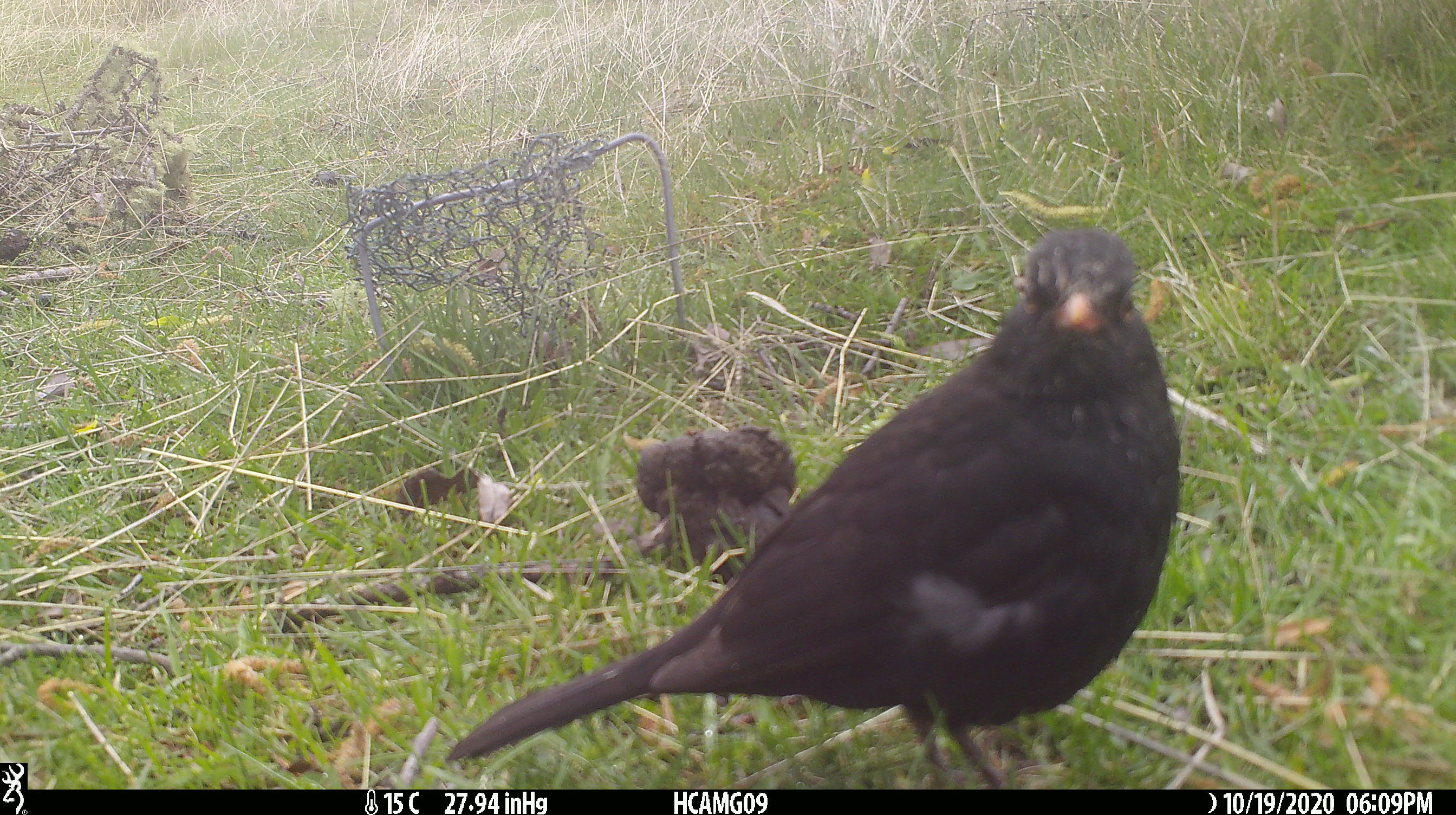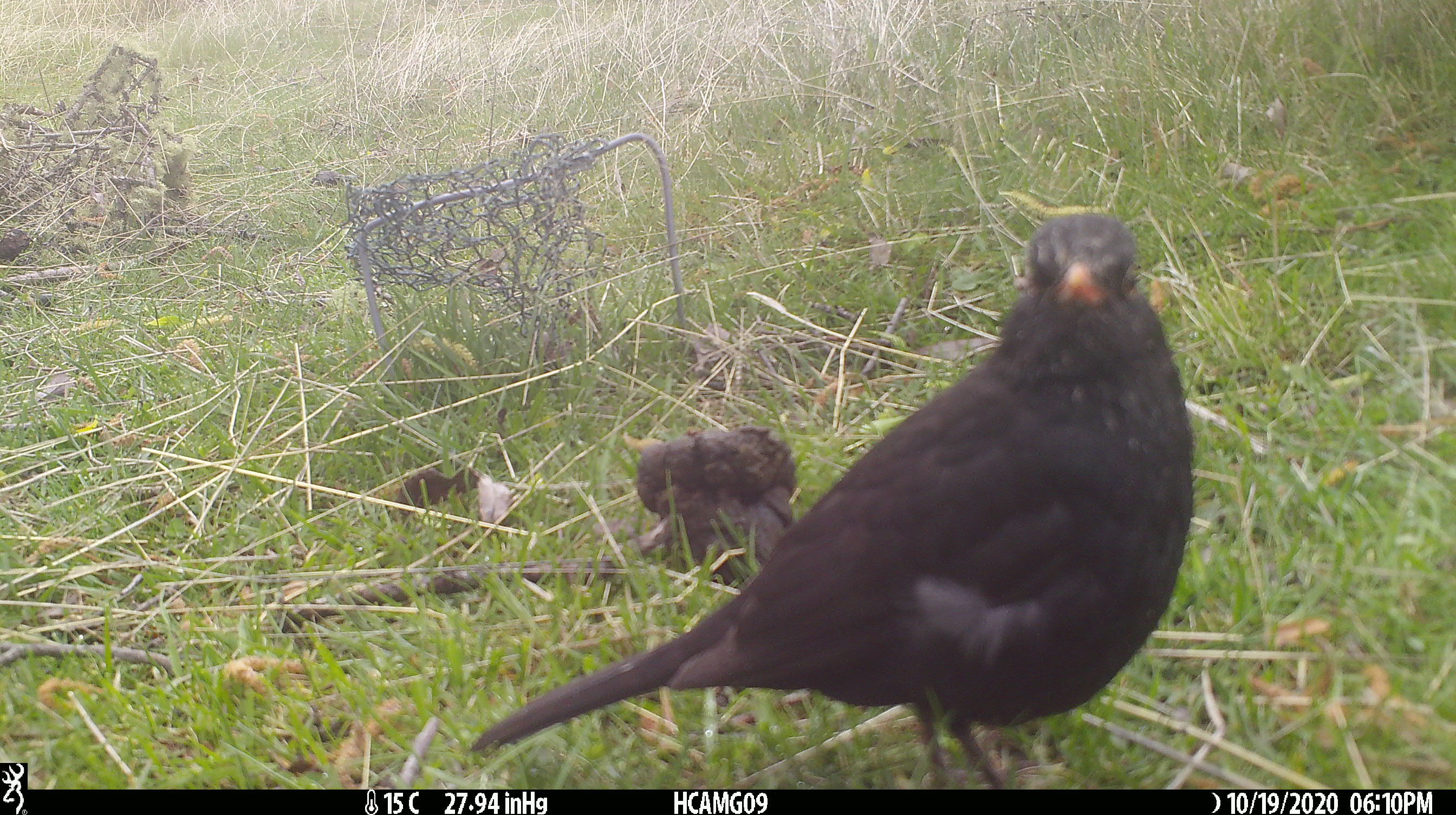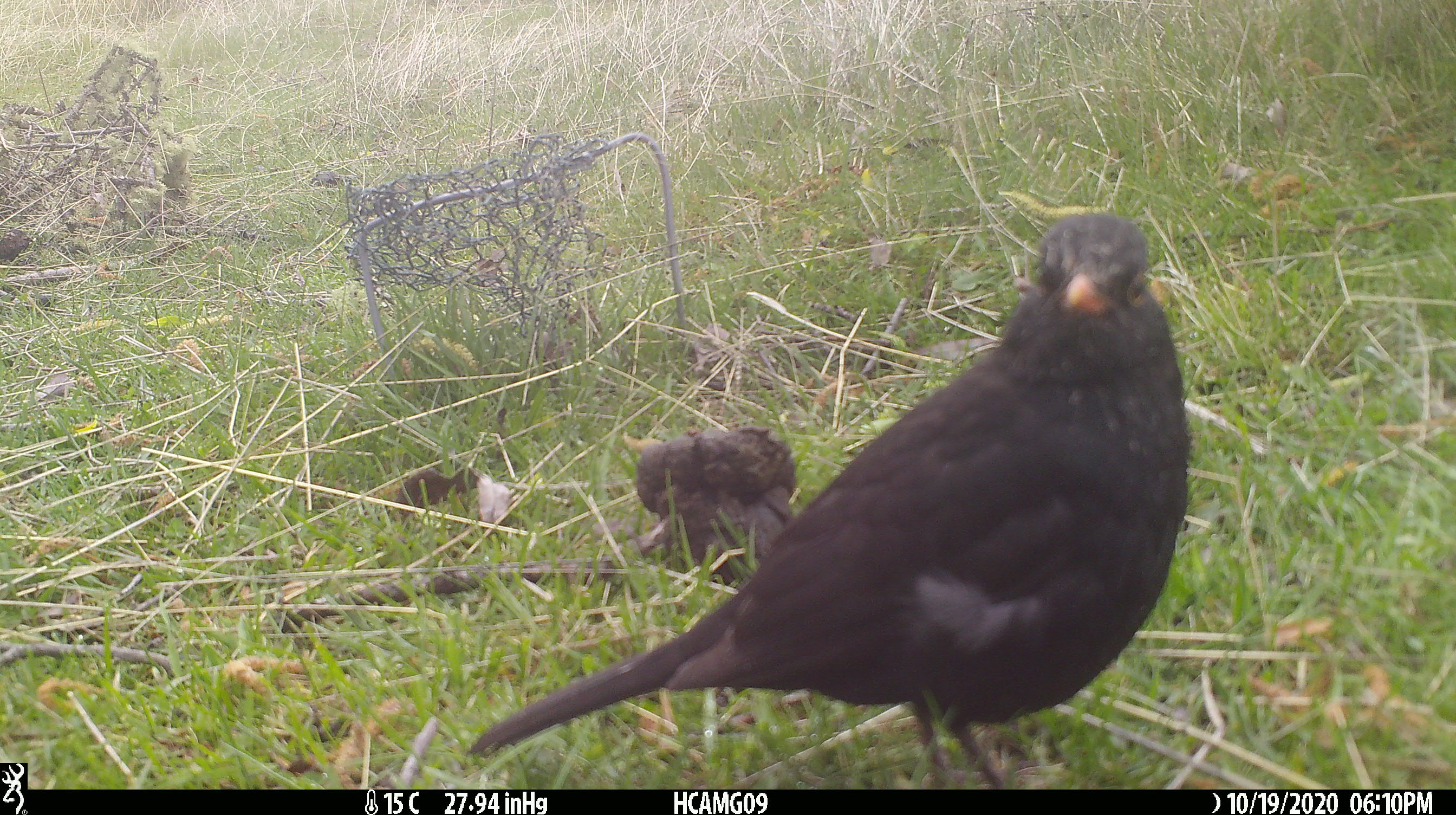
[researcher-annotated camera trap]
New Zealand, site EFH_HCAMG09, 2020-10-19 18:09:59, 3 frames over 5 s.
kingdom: Animalia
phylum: Chordata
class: Aves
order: Passeriformes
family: Turdidae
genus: Turdus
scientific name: Turdus merula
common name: eurasian blackbird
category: blackbird